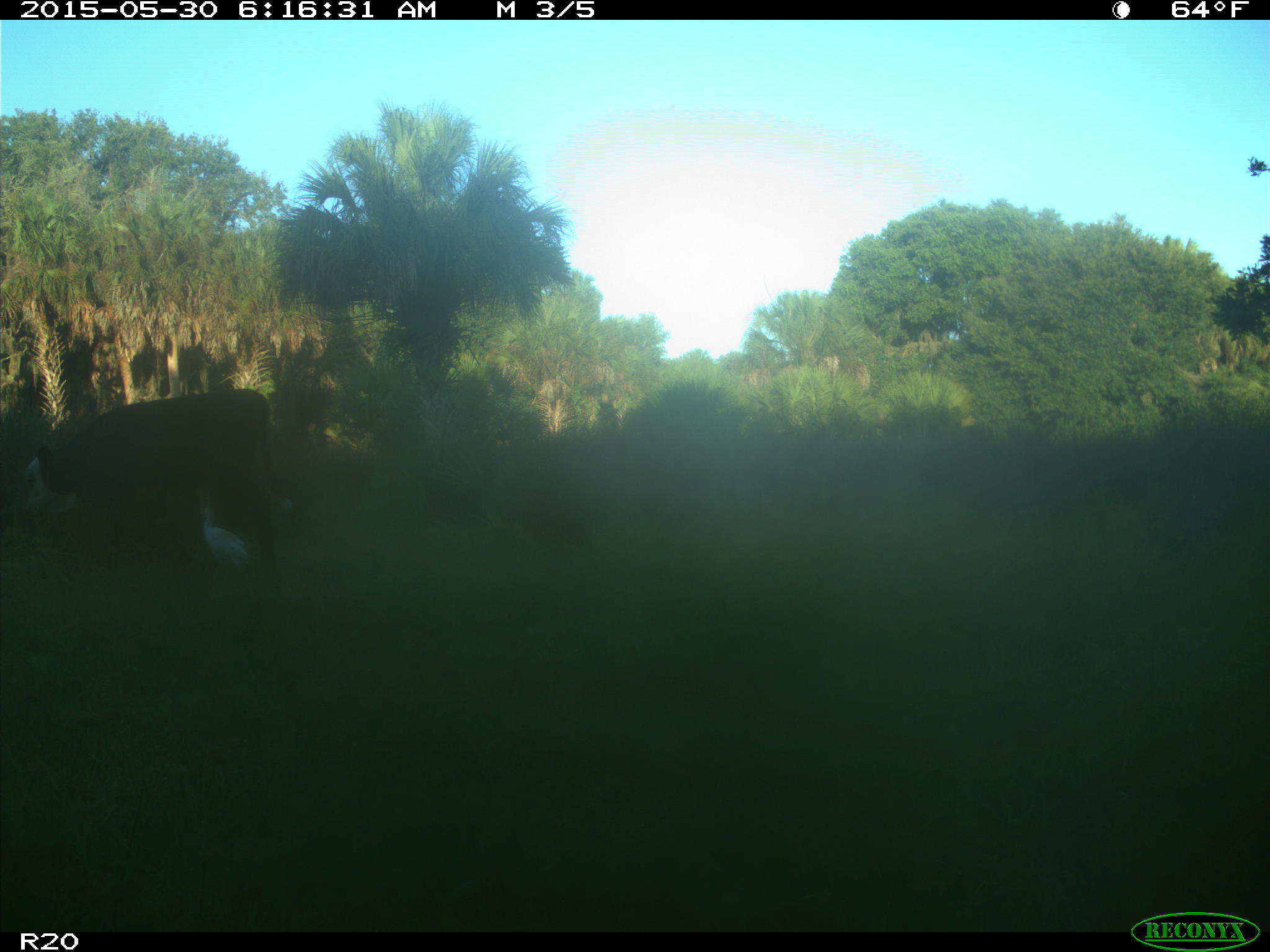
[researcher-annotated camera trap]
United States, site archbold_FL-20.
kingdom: Animalia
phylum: Chordata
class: Mammalia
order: Artiodactyla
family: Bovidae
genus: Bos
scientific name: Bos taurus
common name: domestic cow